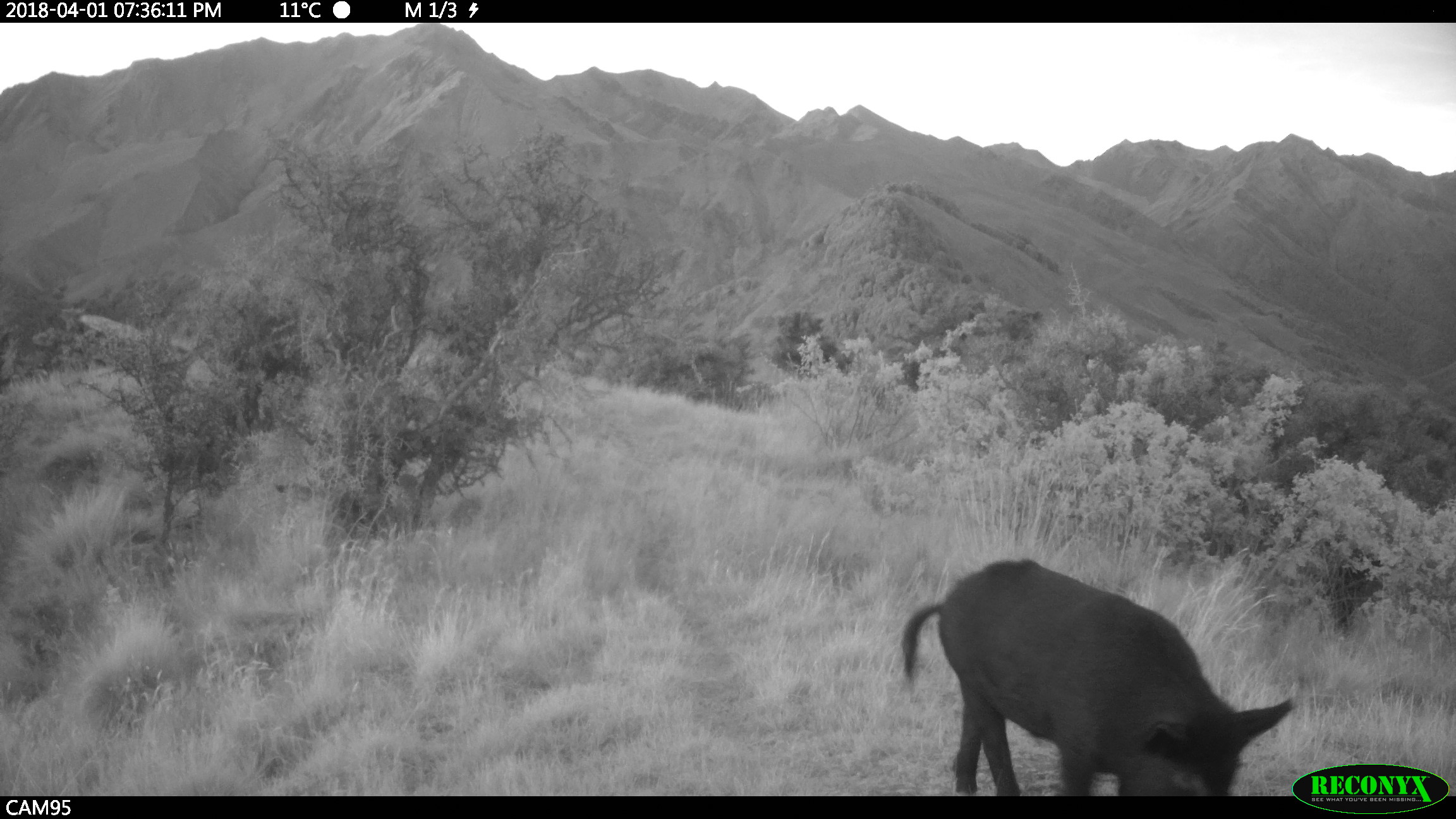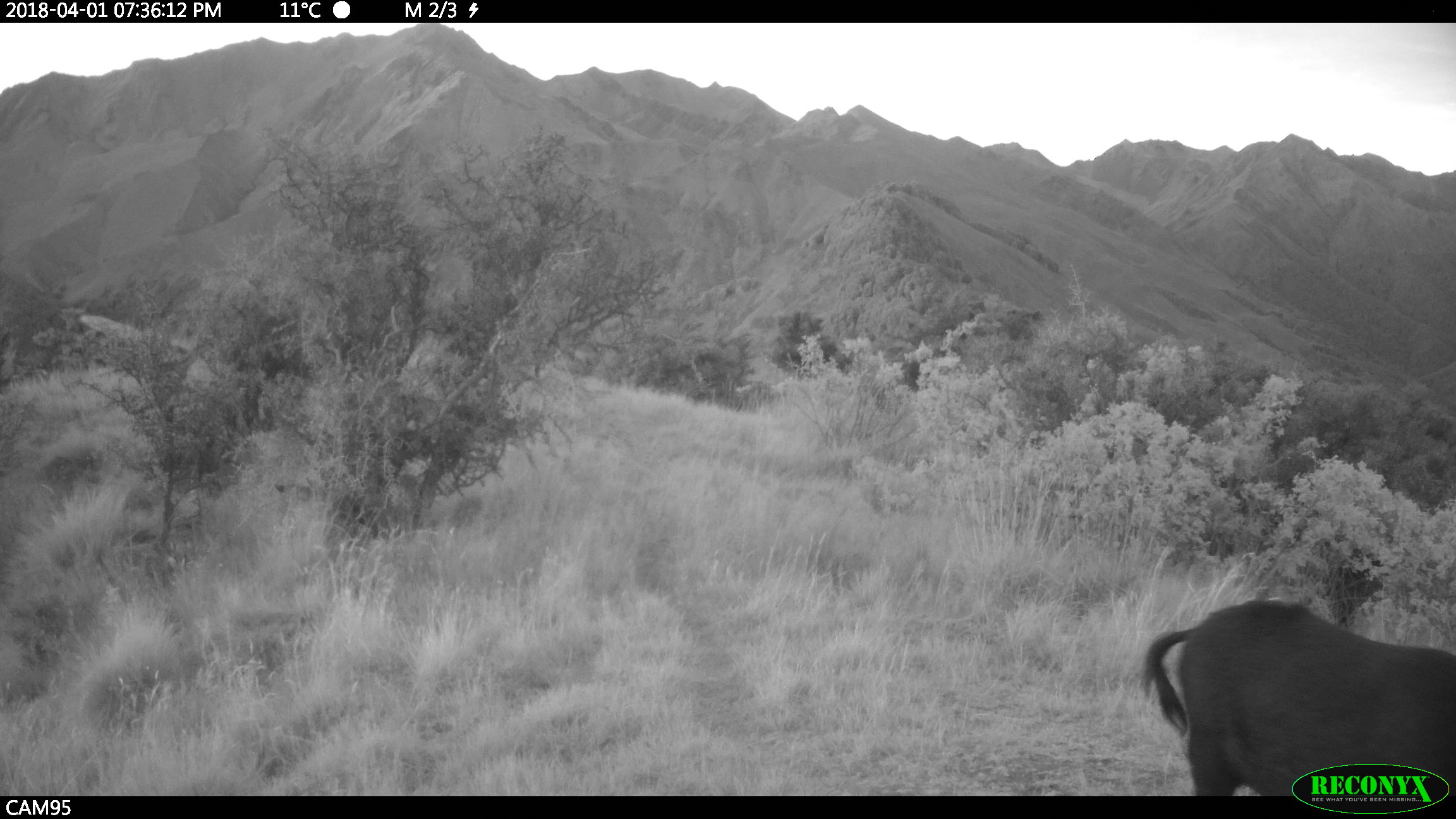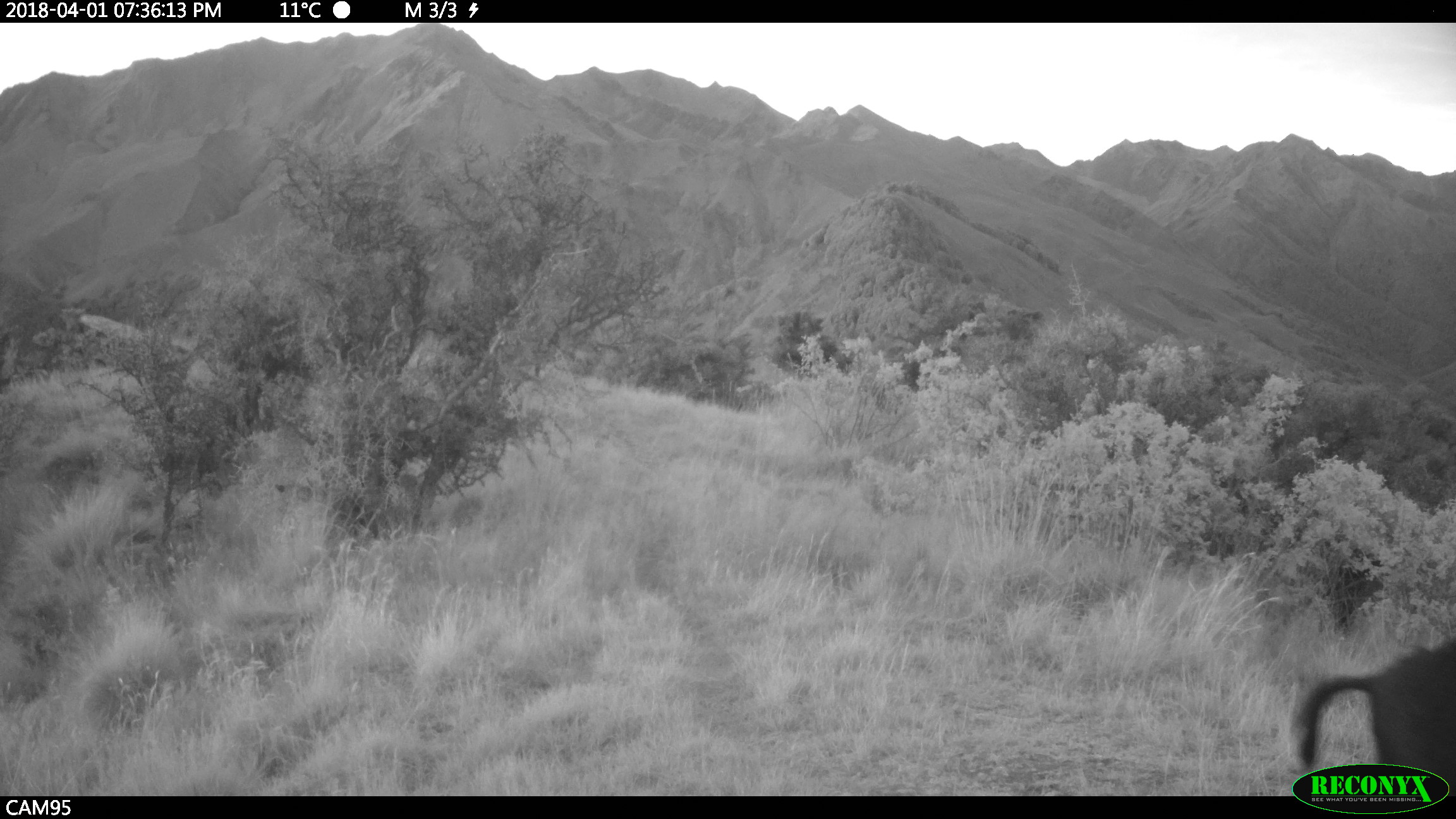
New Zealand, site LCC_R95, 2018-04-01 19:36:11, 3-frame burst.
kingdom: Animalia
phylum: Chordata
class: Mammalia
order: Artiodactyla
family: Suidae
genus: Sus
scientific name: Sus scrofa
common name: pig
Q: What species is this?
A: Pig (Sus scrofa).